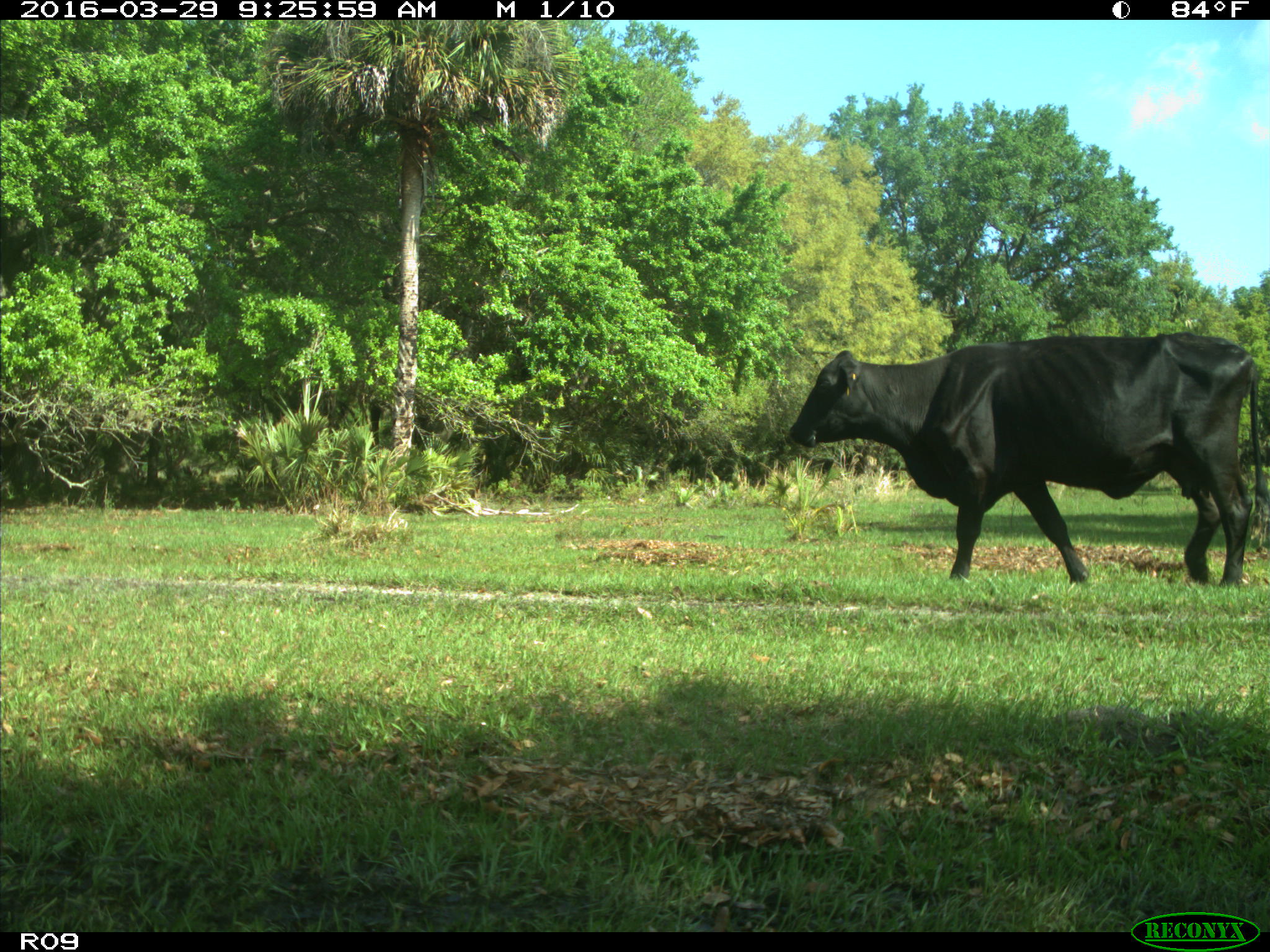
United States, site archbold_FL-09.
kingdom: Animalia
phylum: Chordata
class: Mammalia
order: Artiodactyla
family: Bovidae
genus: Bos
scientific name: Bos taurus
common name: domestic cow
Bos taurus (domestic cow).